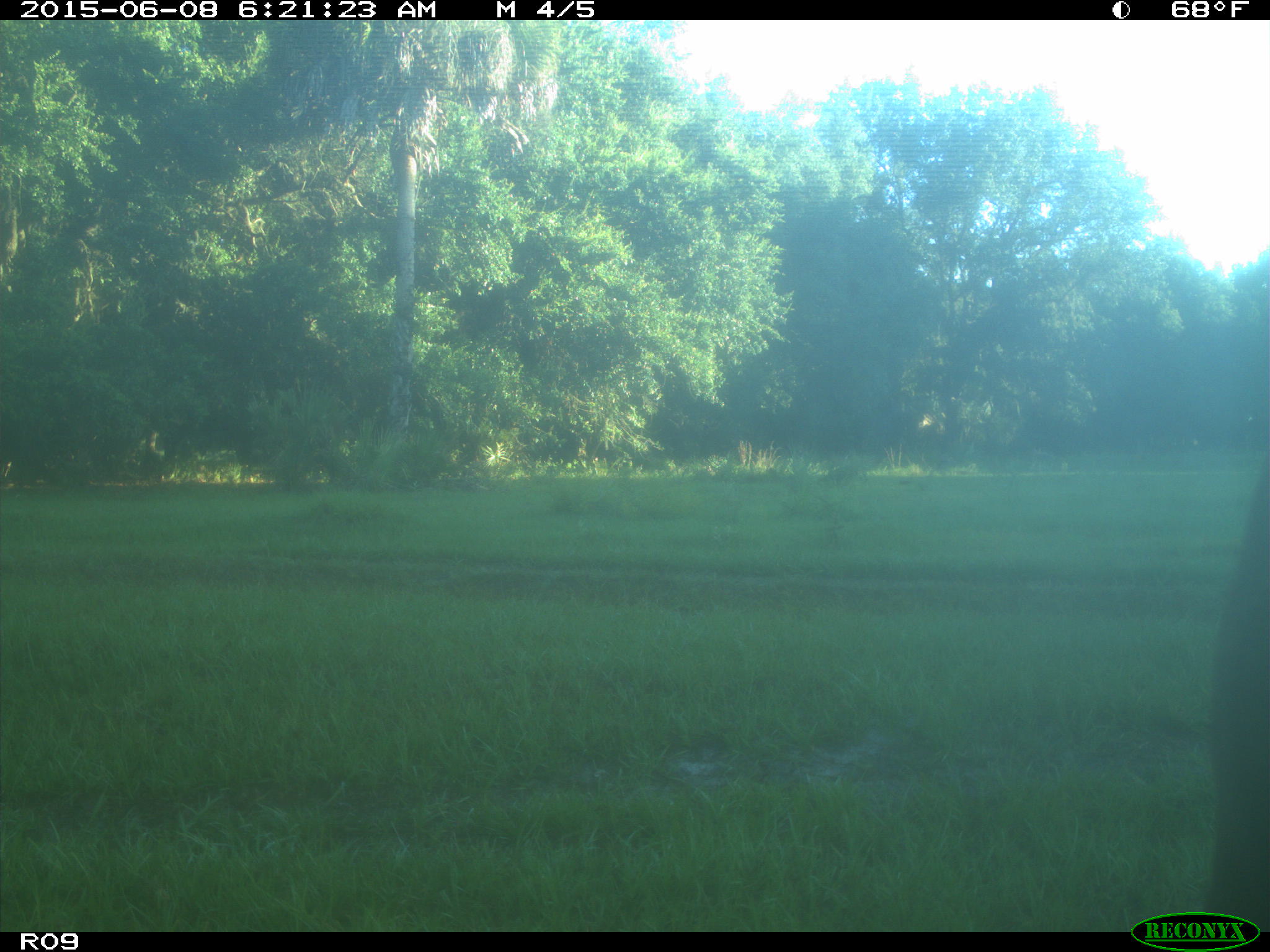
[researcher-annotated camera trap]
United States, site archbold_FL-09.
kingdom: Animalia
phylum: Chordata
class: Mammalia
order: Artiodactyla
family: Bovidae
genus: Bos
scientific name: Bos taurus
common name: domestic cow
Bos taurus (domestic cow).